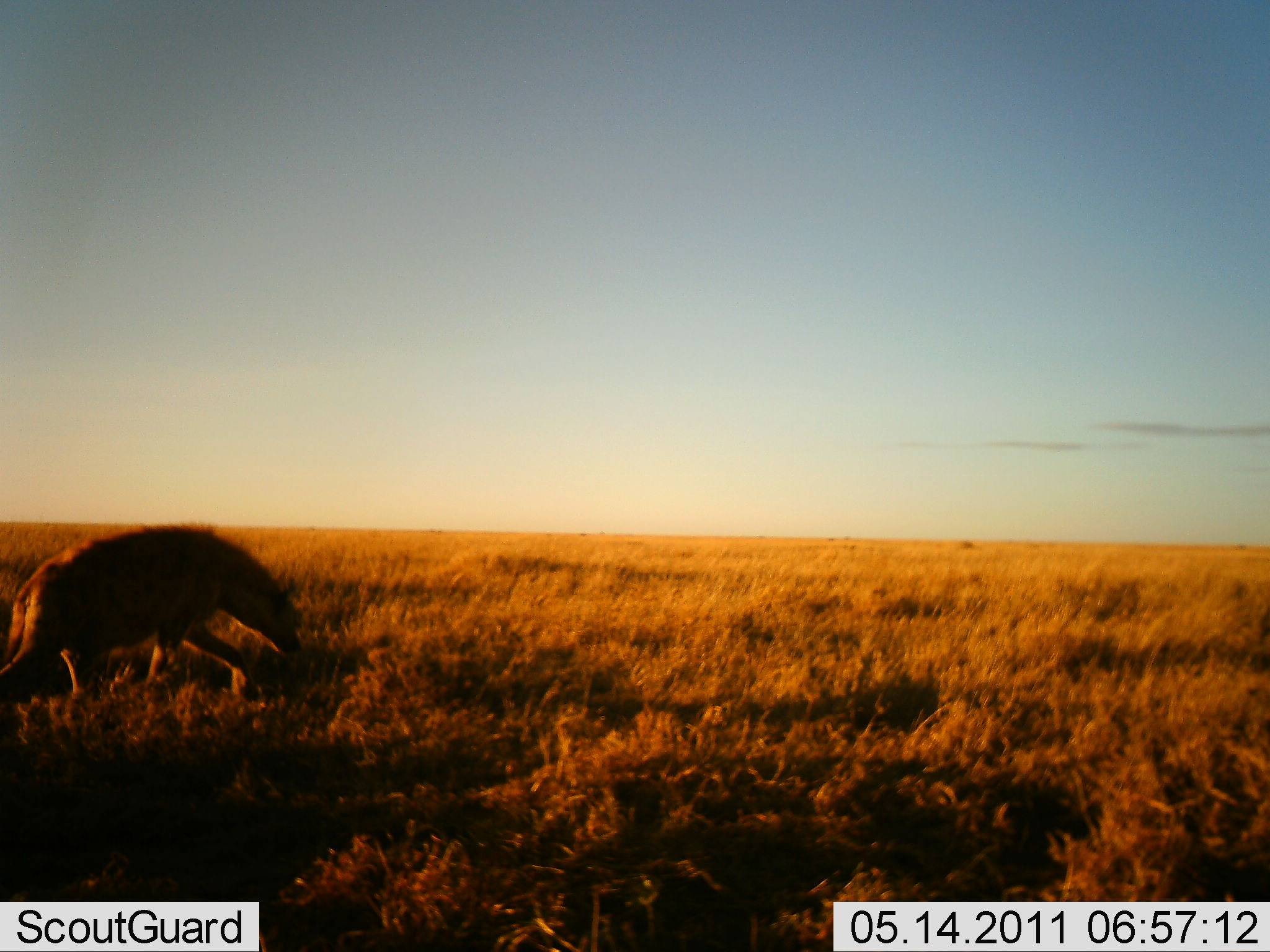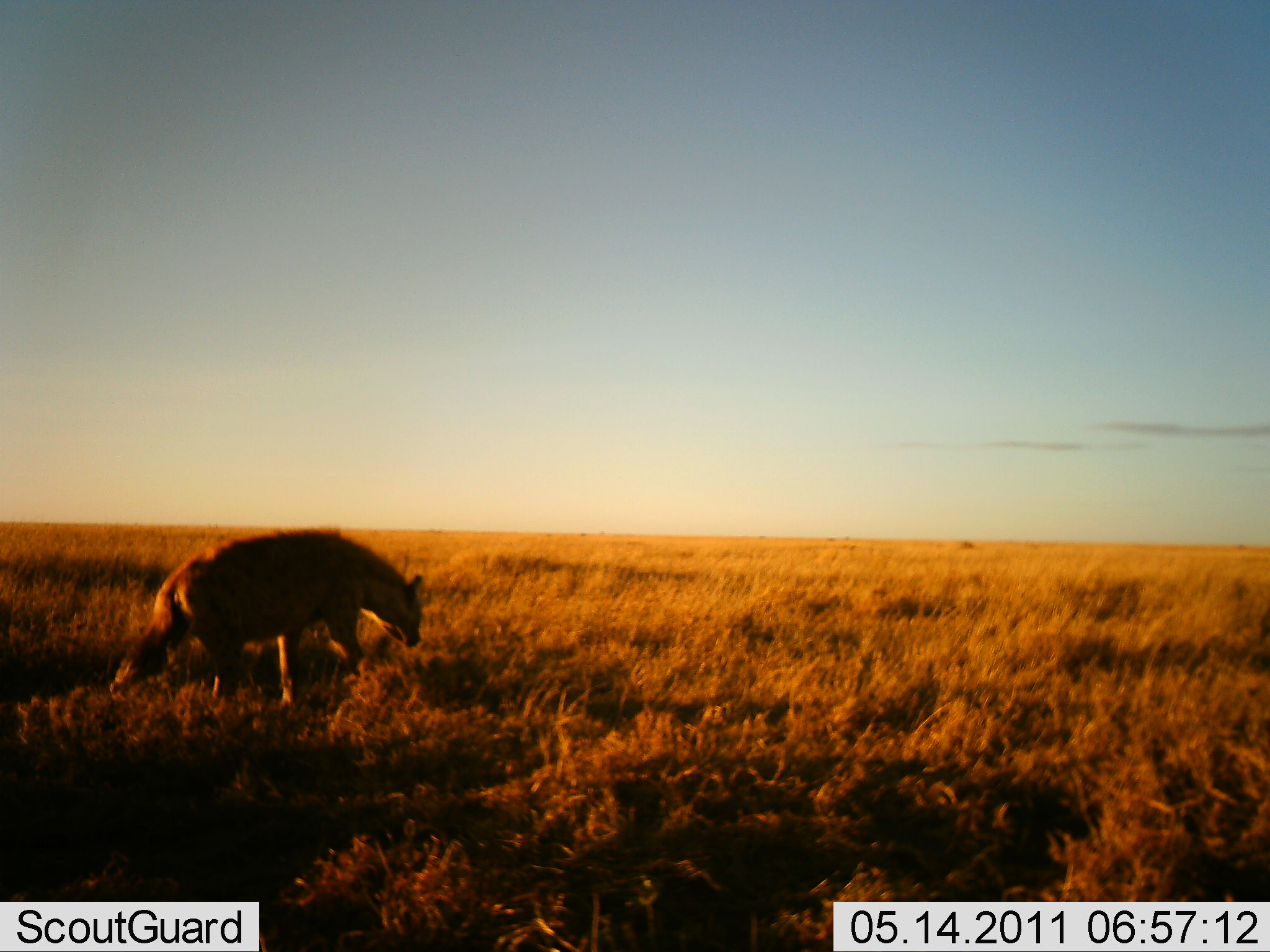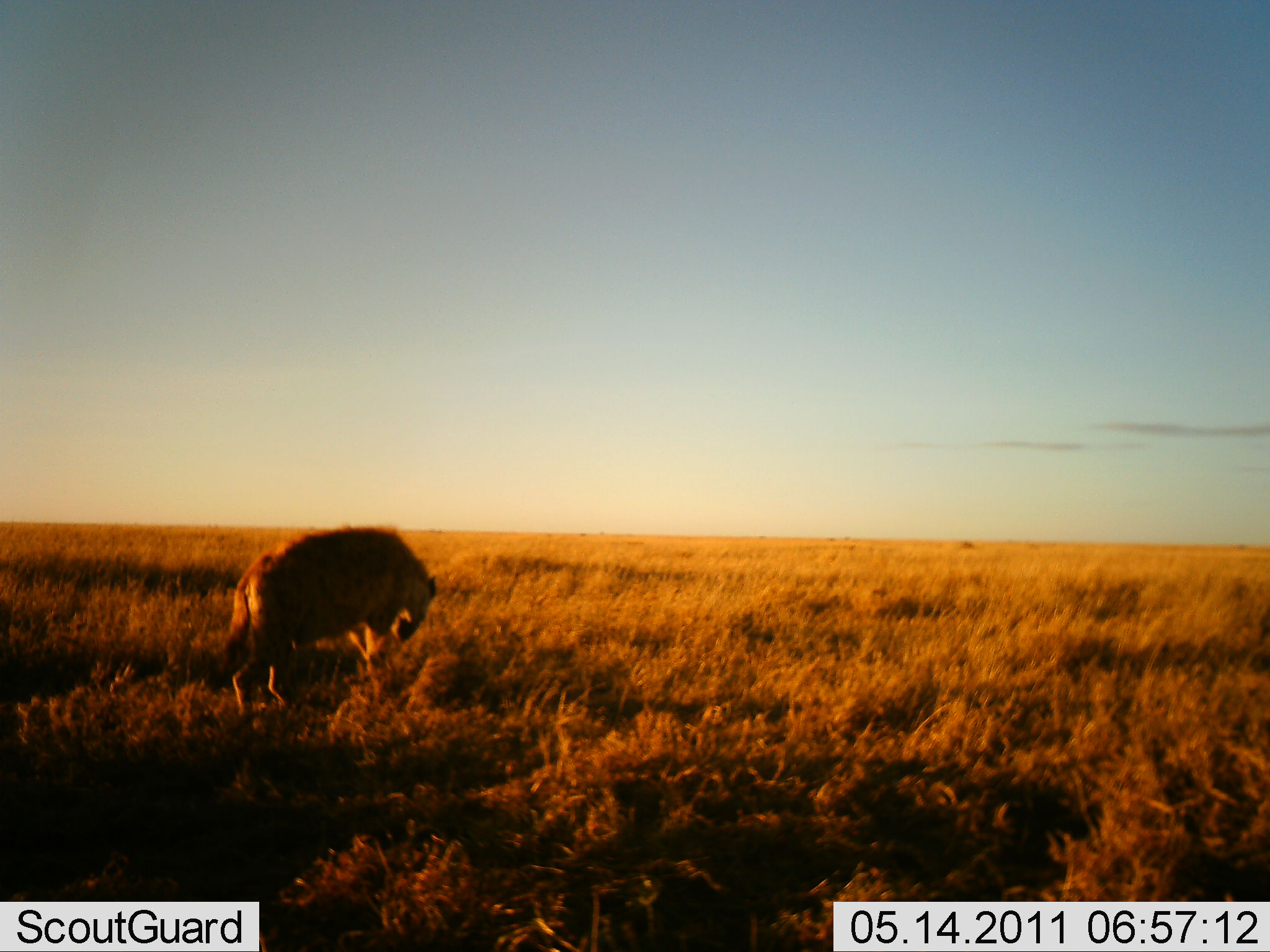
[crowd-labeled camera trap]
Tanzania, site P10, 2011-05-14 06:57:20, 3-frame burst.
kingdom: Animalia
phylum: Chordata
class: Mammalia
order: Carnivora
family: Hyaenidae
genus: Crocuta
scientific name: Crocuta crocuta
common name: spotted hyena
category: hyenaspotted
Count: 1.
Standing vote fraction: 0%.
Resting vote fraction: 0%.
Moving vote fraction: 91%.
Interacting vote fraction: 0%.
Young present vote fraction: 0%.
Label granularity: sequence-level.